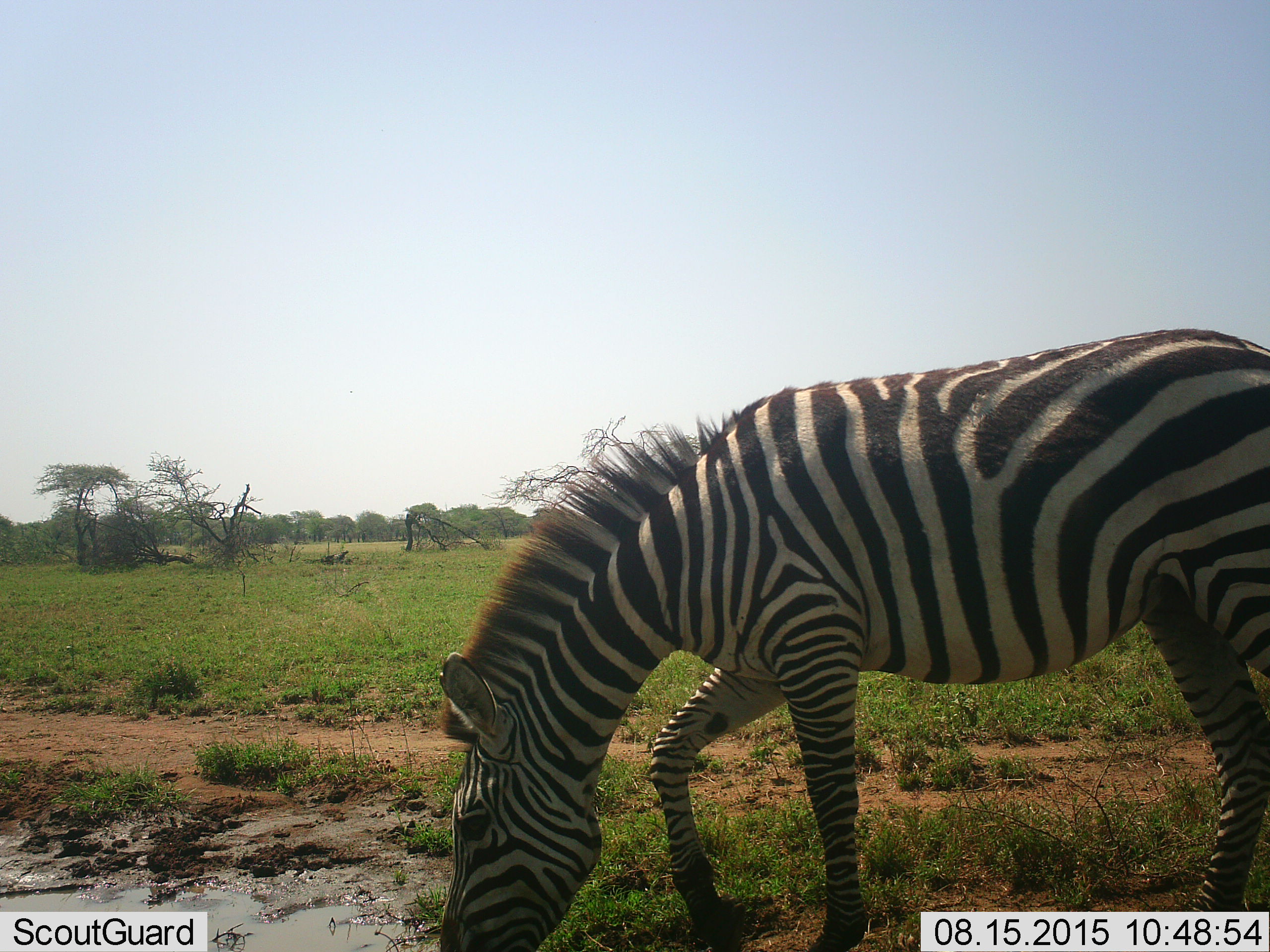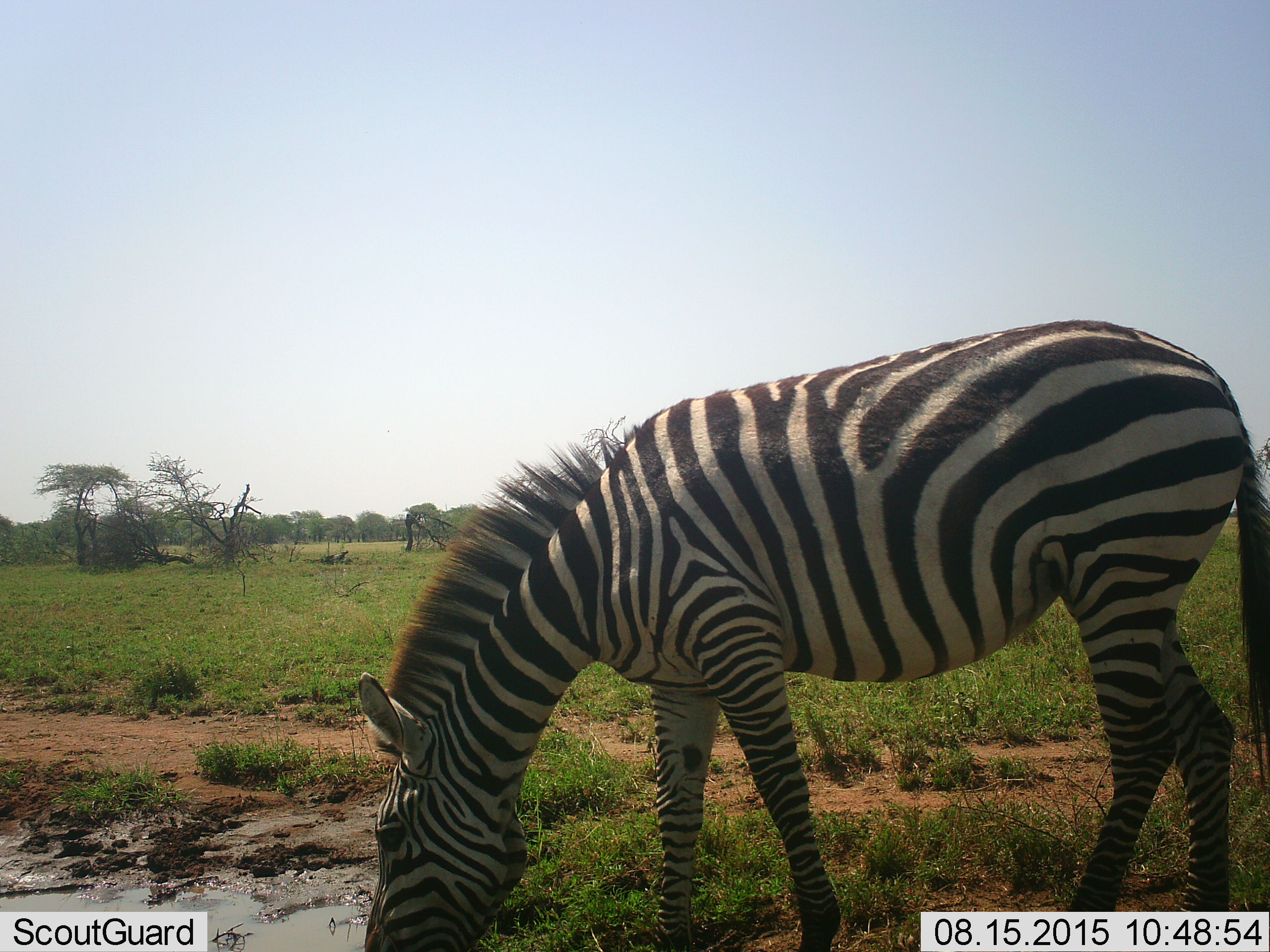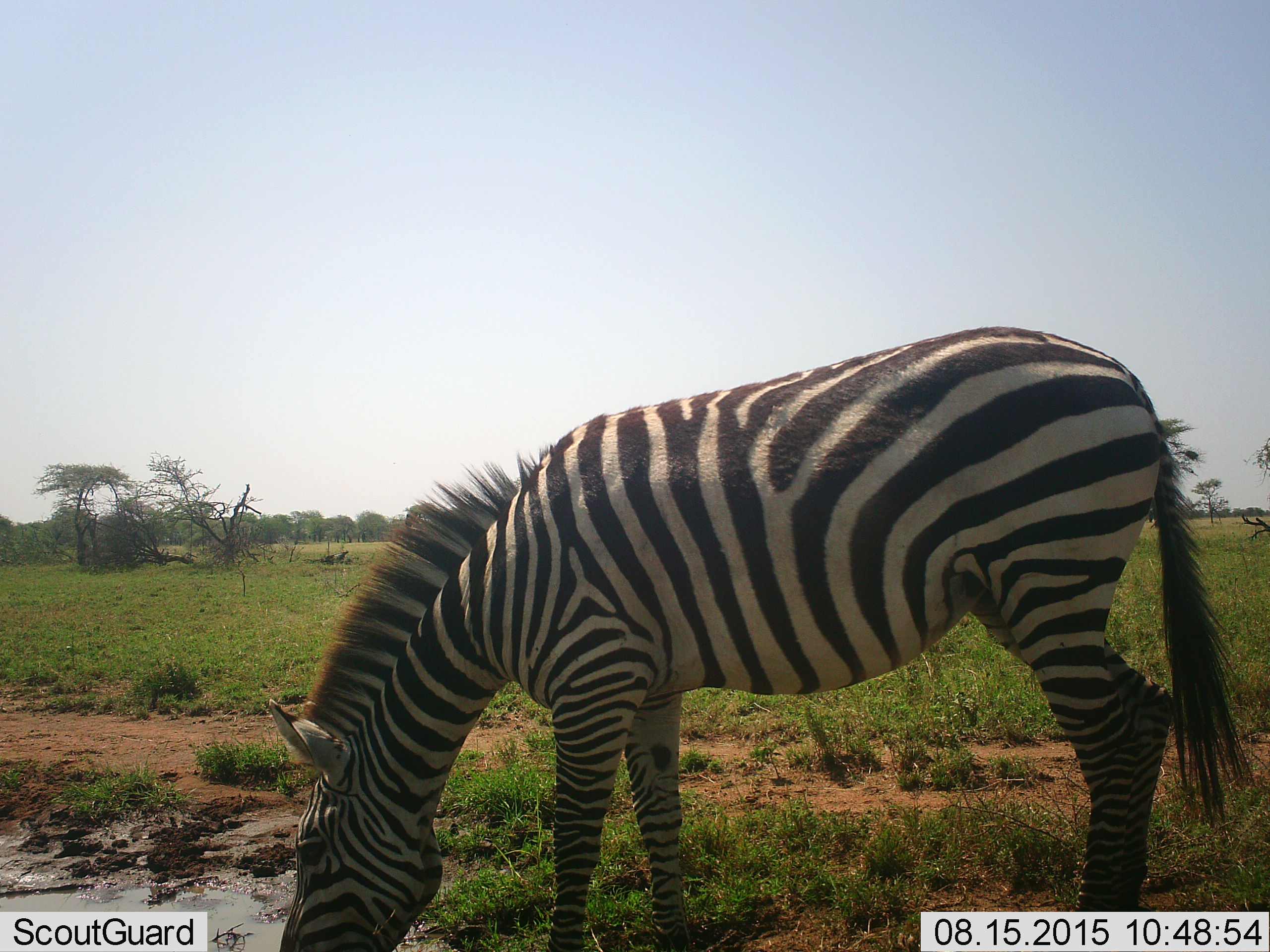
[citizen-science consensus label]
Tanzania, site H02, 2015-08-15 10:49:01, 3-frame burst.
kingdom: Animalia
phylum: Chordata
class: Mammalia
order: Perissodactyla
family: Equidae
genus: Equus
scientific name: Equus quagga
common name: plains zebra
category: zebra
Zebra (plains zebra) (Equus quagga), count 1. Behavior (volunteer vote fractions): standing 20%, resting 0%, moving 30%, interacting 10%. Young present (vote fraction): 0%. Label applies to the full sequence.